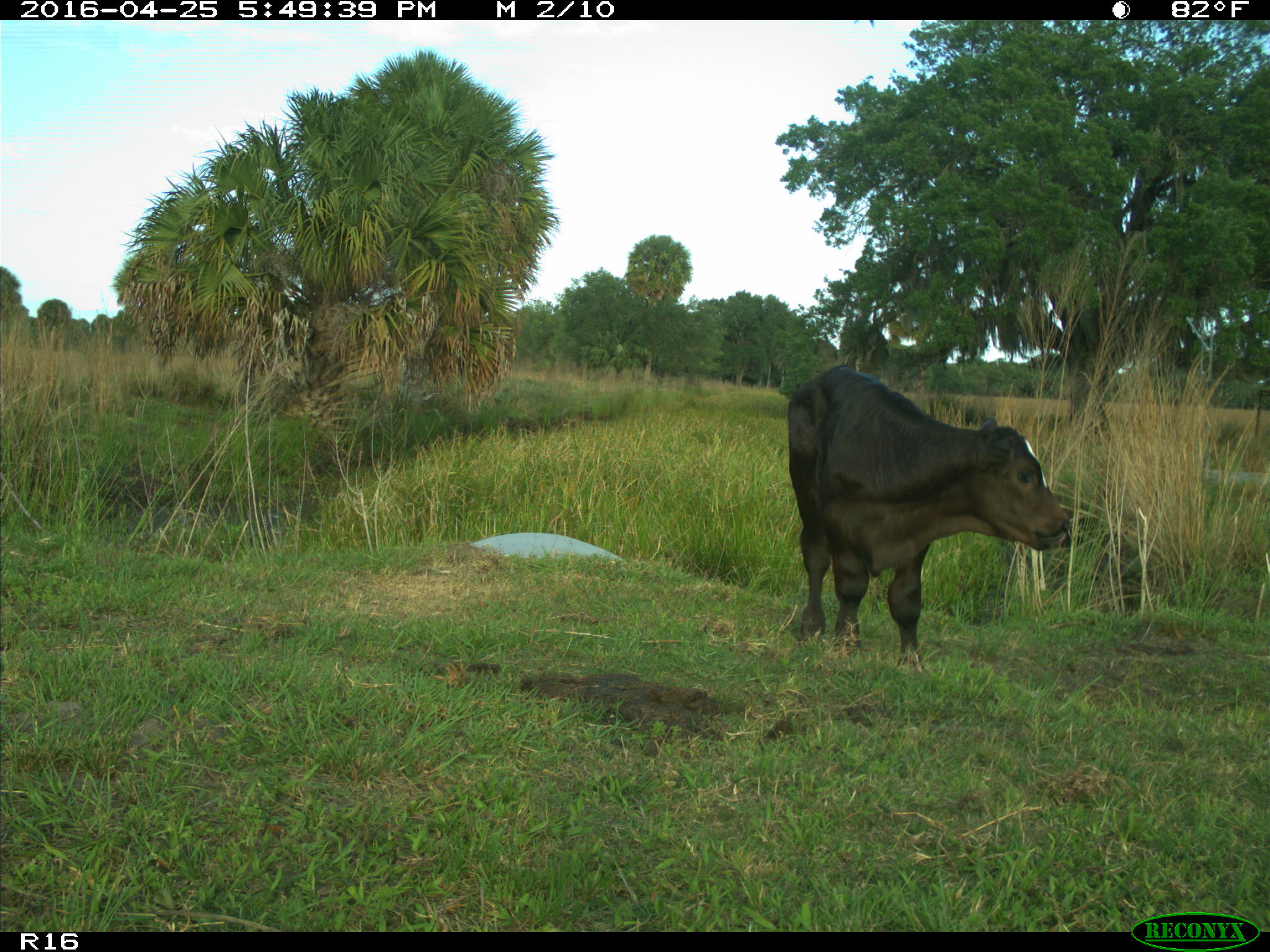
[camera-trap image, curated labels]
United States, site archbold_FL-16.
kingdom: Animalia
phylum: Chordata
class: Mammalia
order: Artiodactyla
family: Bovidae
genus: Bos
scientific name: Bos taurus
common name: domestic cow